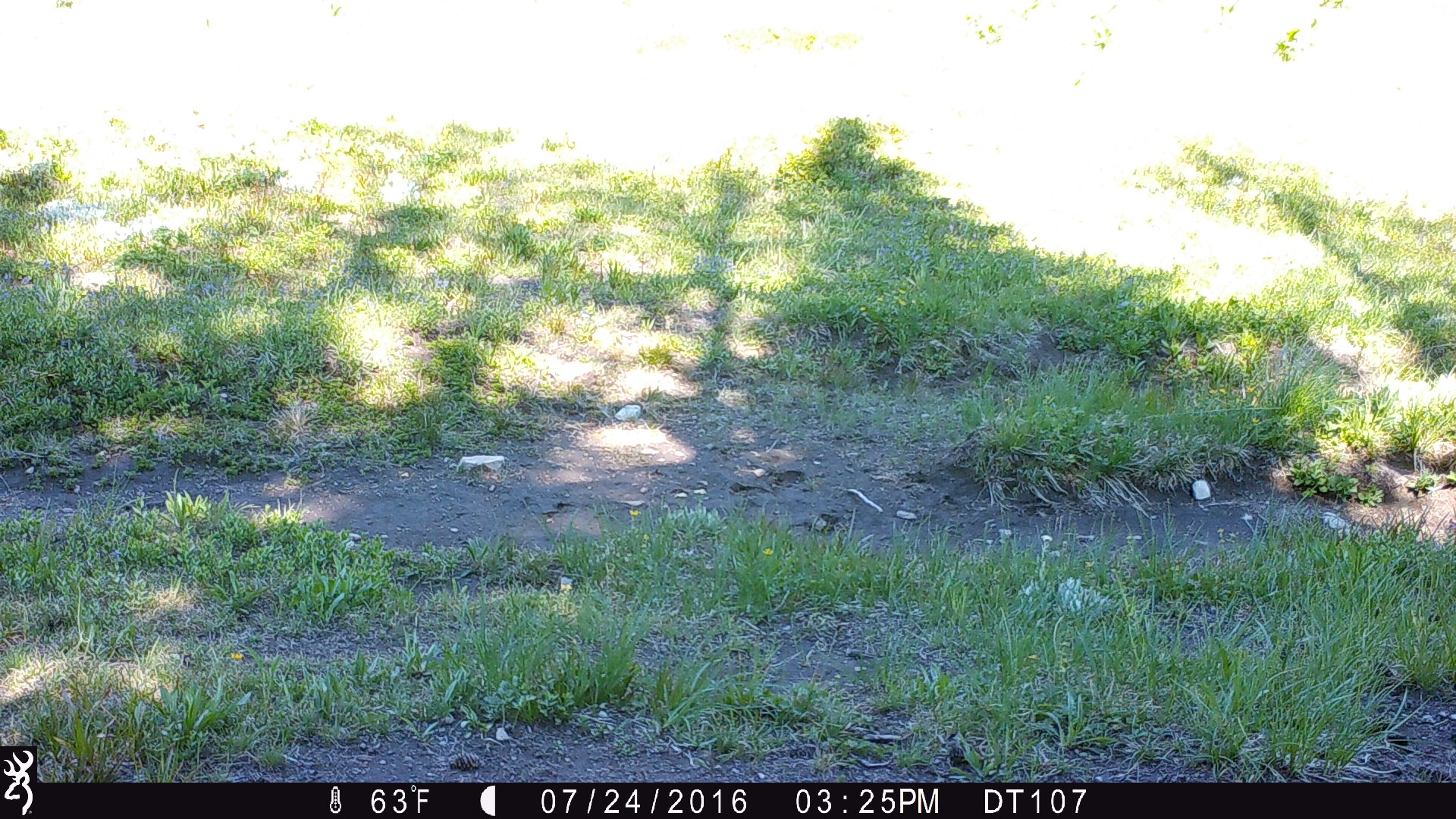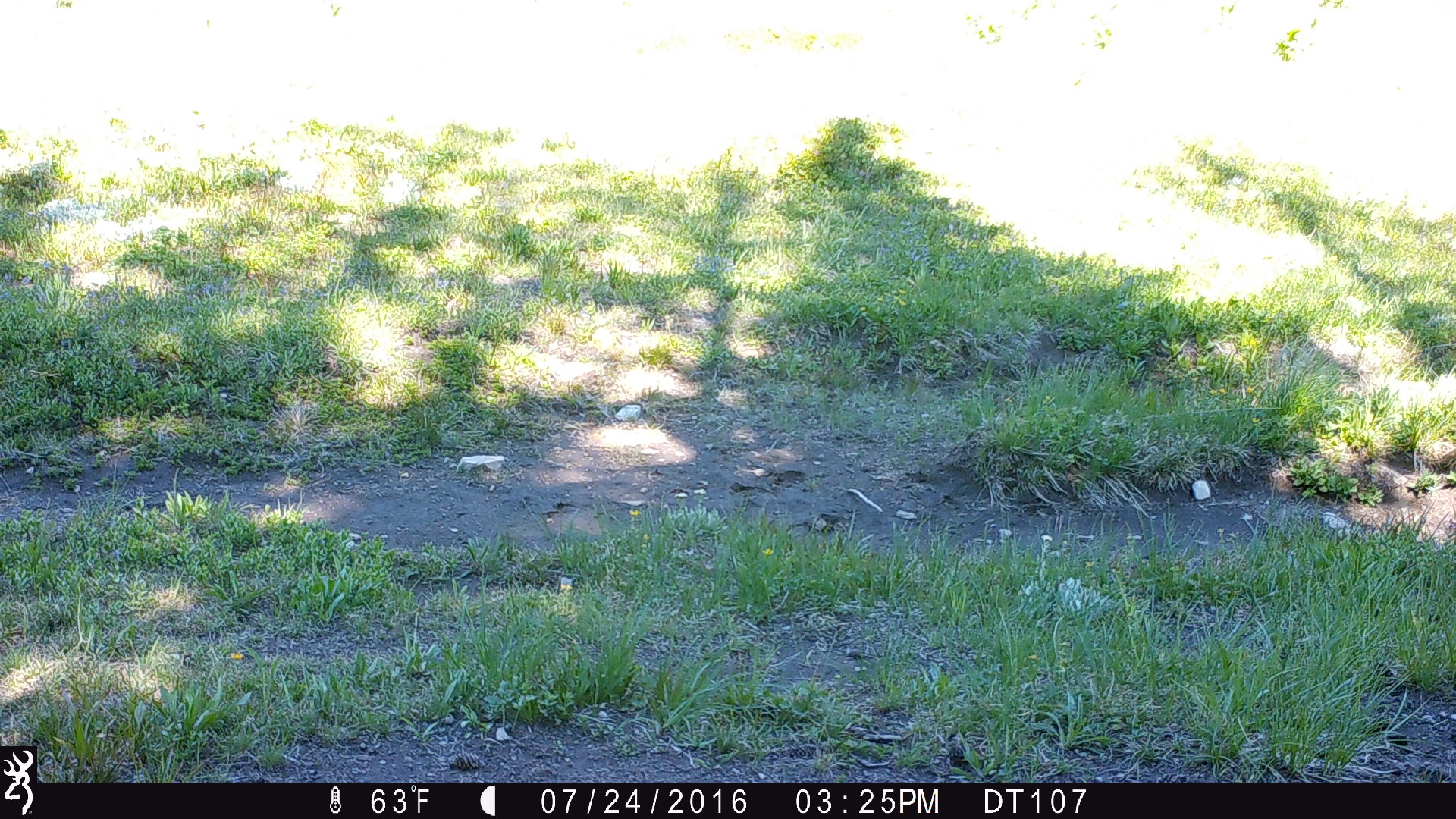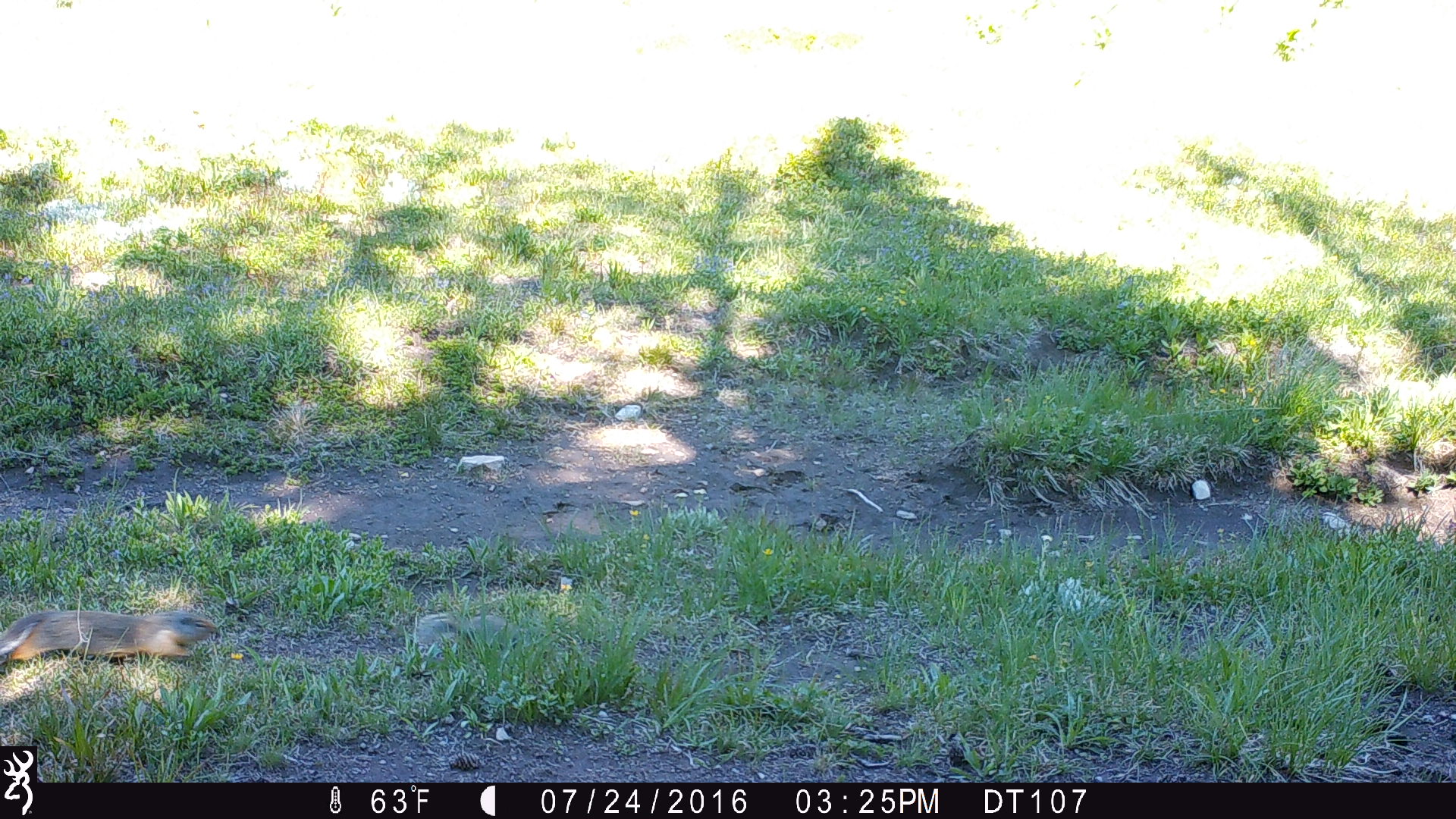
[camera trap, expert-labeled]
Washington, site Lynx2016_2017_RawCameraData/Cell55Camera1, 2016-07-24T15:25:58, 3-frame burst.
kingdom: Animalia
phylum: Chordata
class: Mammalia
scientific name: Mammalia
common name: small mammal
Small mammal (Mammalia). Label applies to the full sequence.